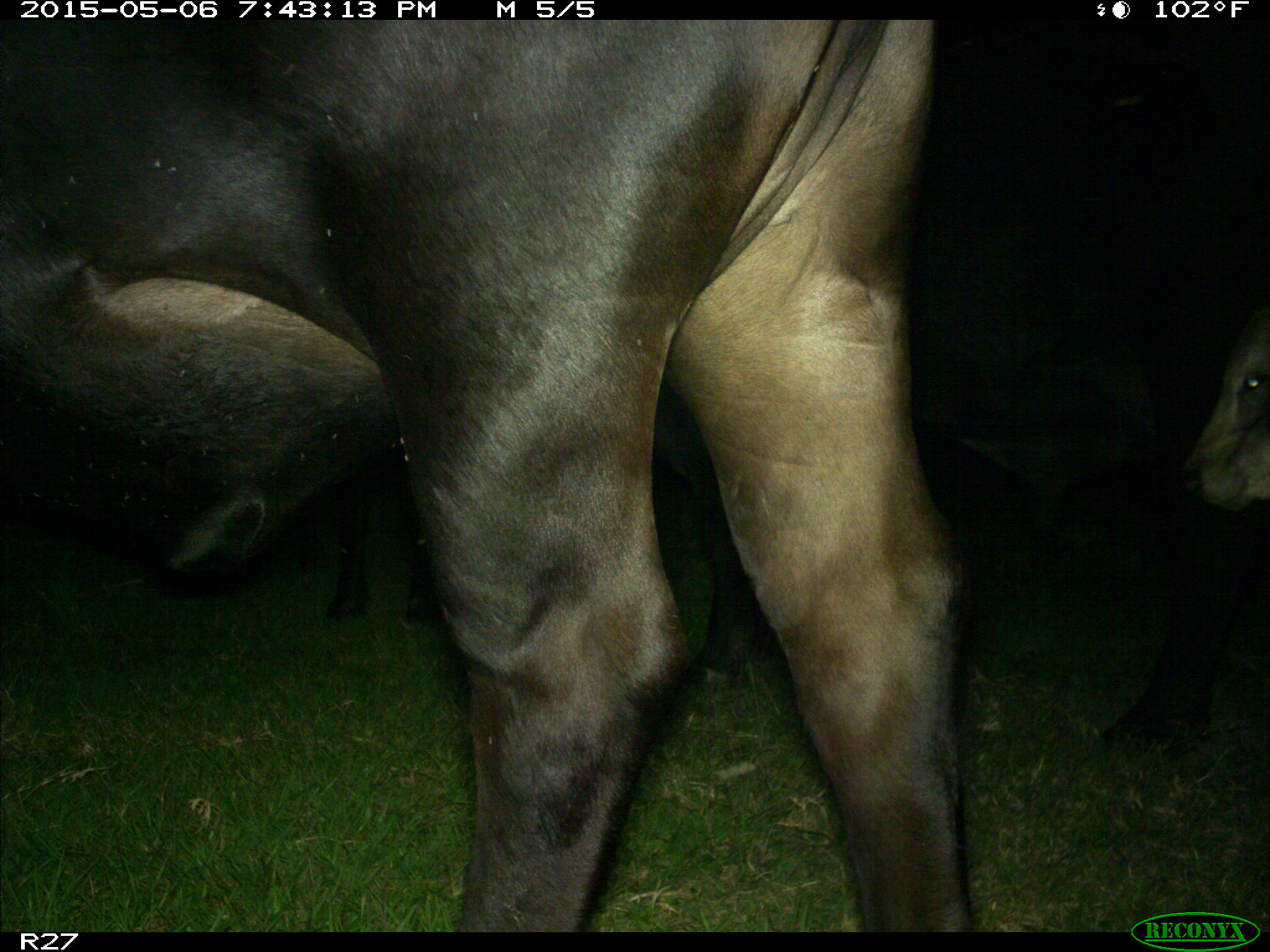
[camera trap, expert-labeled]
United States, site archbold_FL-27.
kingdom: Animalia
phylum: Chordata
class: Mammalia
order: Artiodactyla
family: Bovidae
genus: Bos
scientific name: Bos taurus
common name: domestic cow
Bos taurus (domestic cow).